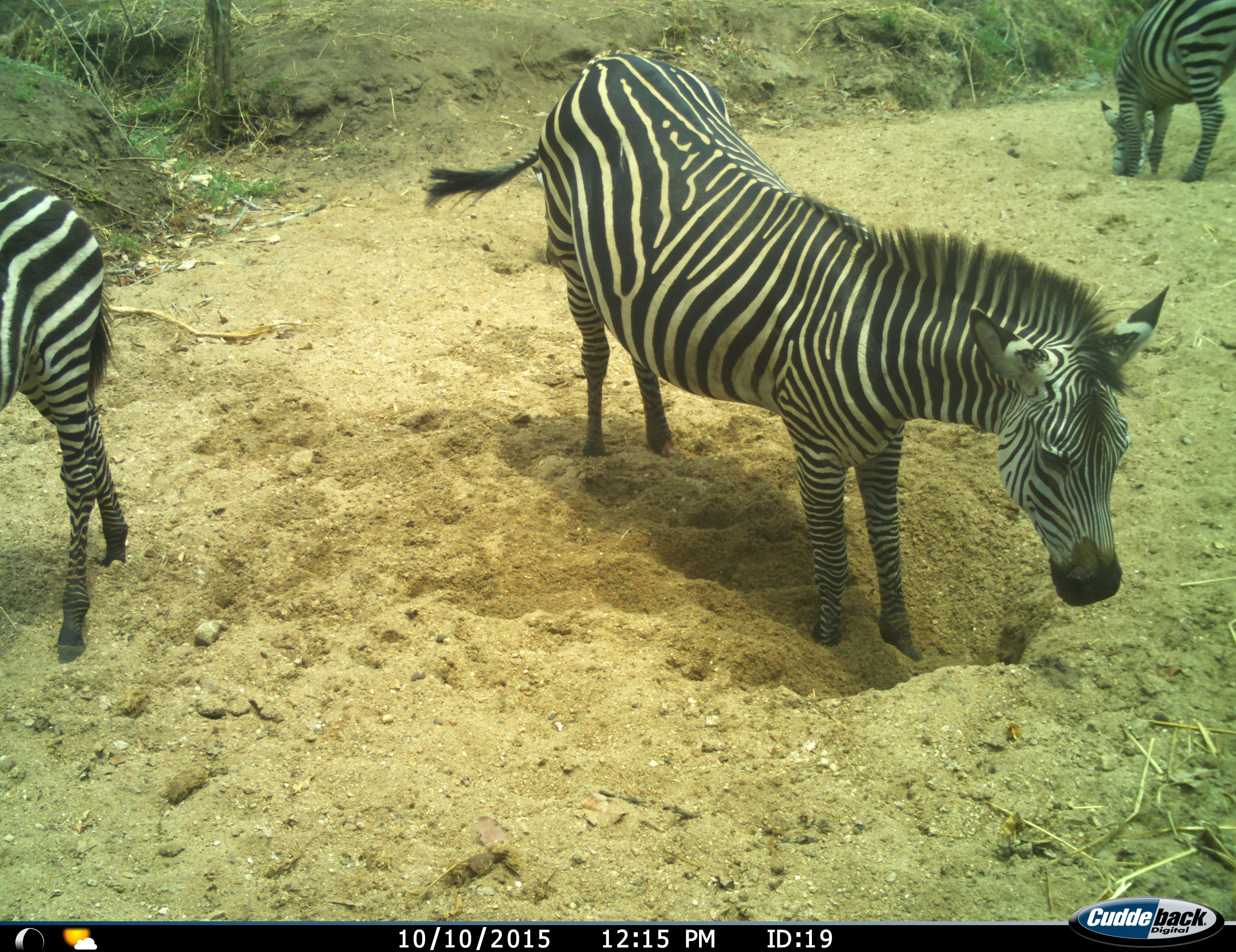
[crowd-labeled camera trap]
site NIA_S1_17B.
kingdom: Animalia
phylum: Chordata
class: Mammalia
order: Perissodactyla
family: Equidae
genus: Equus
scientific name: Equus quagga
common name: plains zebra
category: zebraplains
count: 3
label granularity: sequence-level